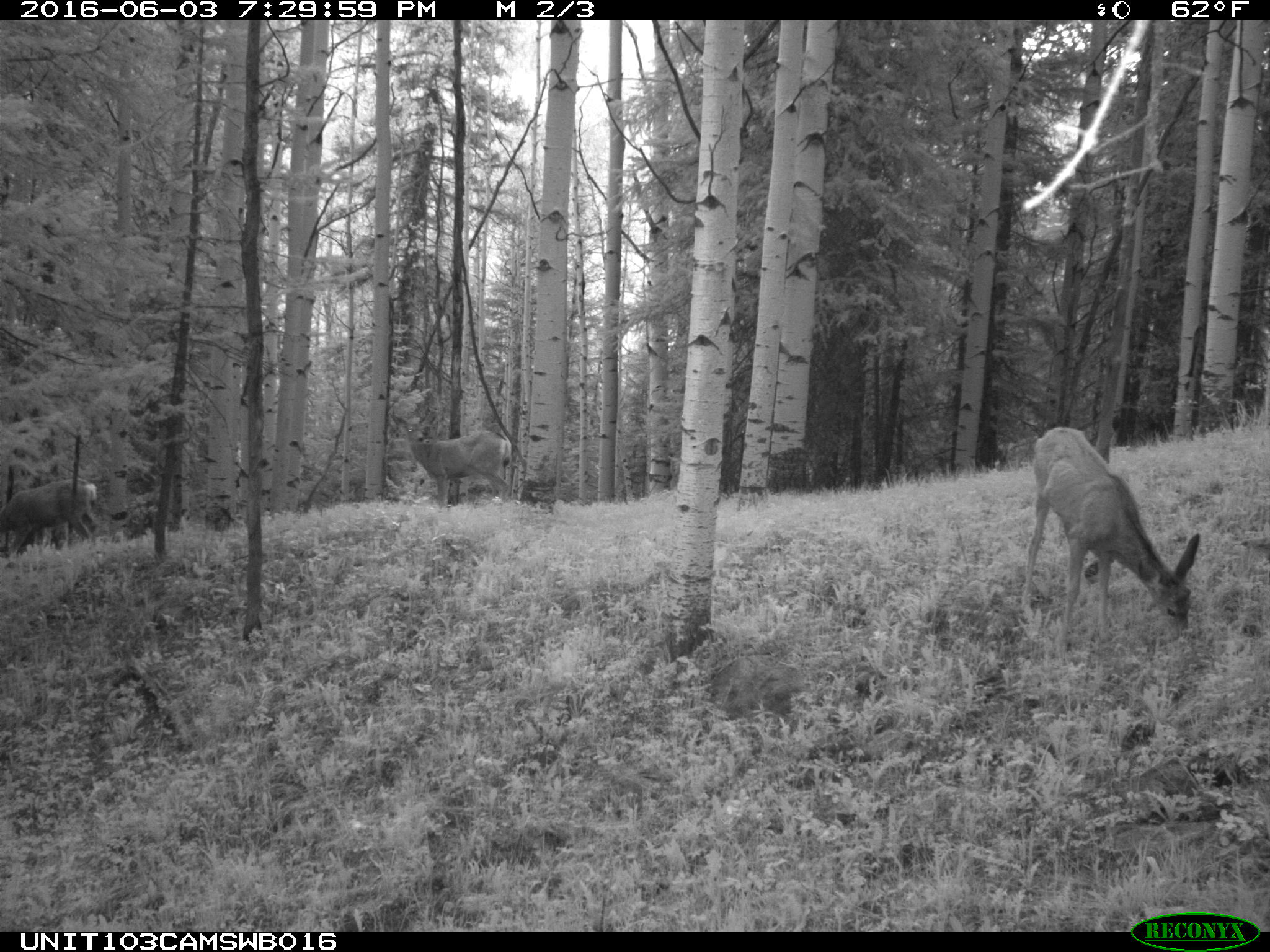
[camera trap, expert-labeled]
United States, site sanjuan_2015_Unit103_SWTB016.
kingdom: Animalia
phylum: Chordata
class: Mammalia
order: Artiodactyla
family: Cervidae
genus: Odocoileus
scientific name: Odocoileus hemionus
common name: mule deer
Odocoileus hemionus (mule deer).